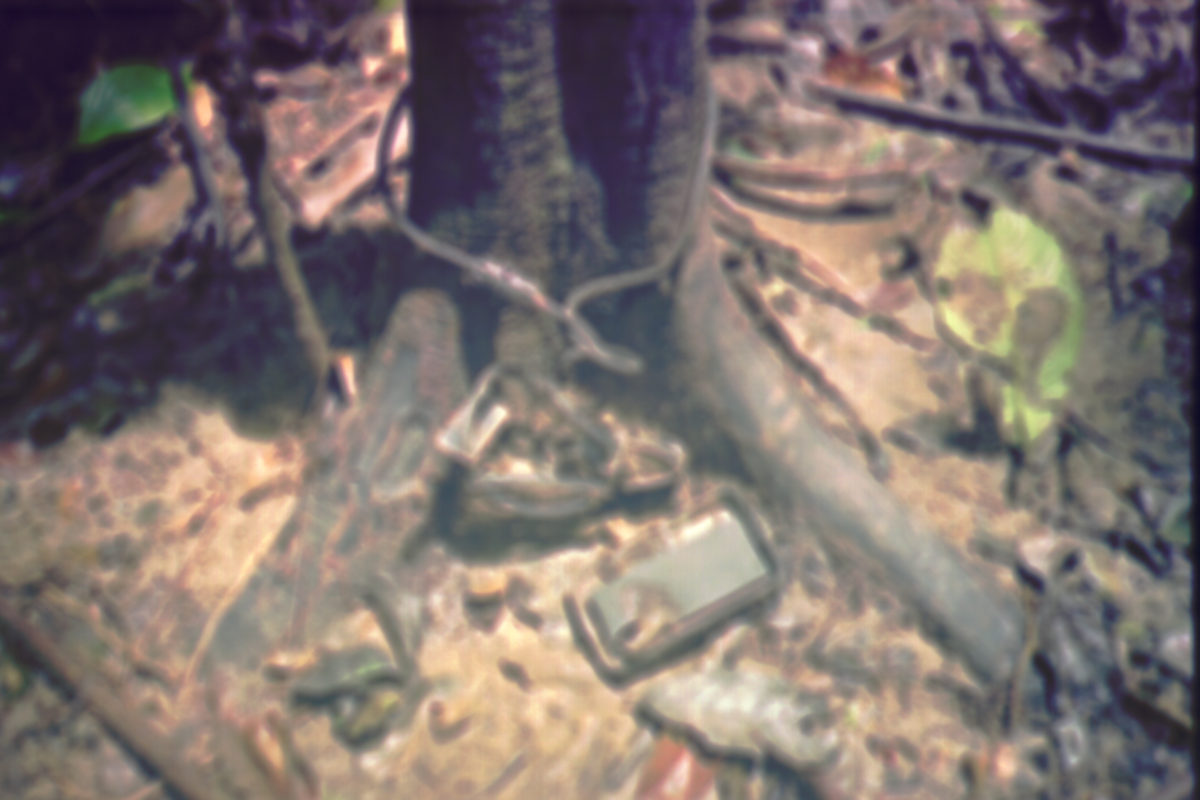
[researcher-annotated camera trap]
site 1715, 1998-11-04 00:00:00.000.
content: unidentified animal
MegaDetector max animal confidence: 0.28